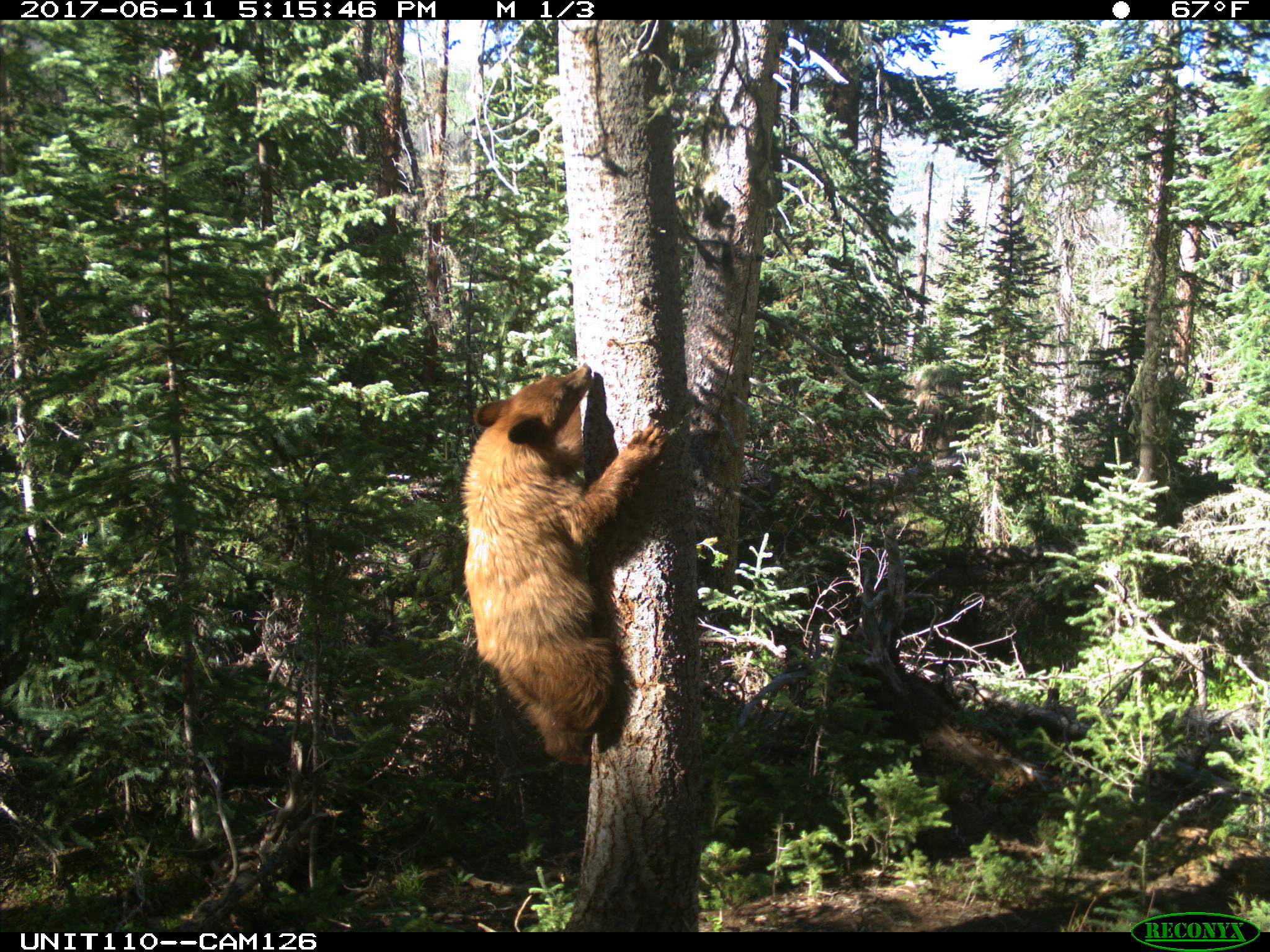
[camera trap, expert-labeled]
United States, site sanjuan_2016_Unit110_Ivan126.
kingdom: Animalia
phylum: Chordata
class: Mammalia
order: Carnivora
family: Ursidae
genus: Ursus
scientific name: Ursus americanus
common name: american black bear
Ursus americanus (american black bear).